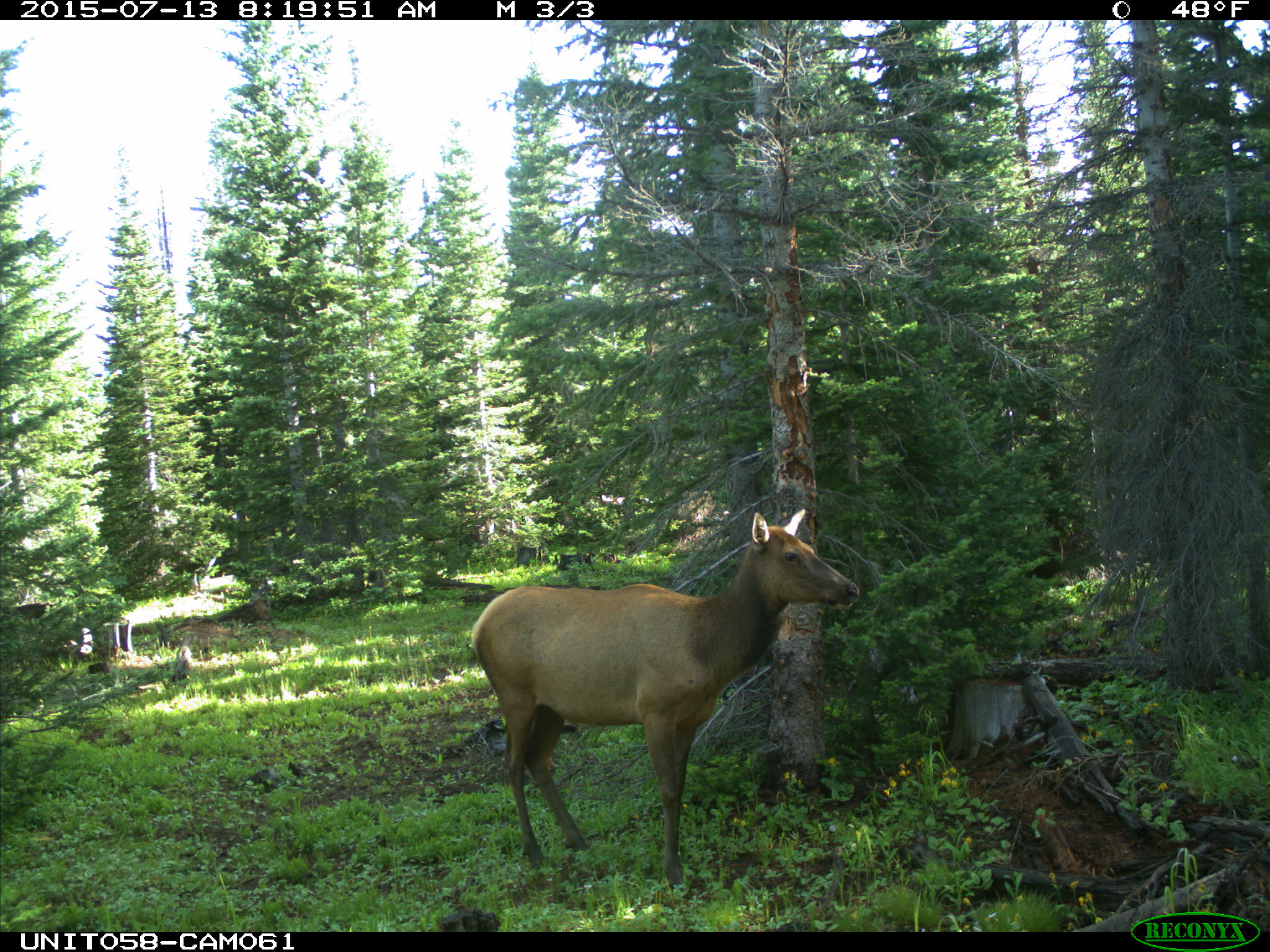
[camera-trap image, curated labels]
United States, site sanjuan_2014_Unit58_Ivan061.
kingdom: Animalia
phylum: Chordata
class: Mammalia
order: Artiodactyla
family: Cervidae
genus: Cervus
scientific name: Cervus elaphus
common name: red deer